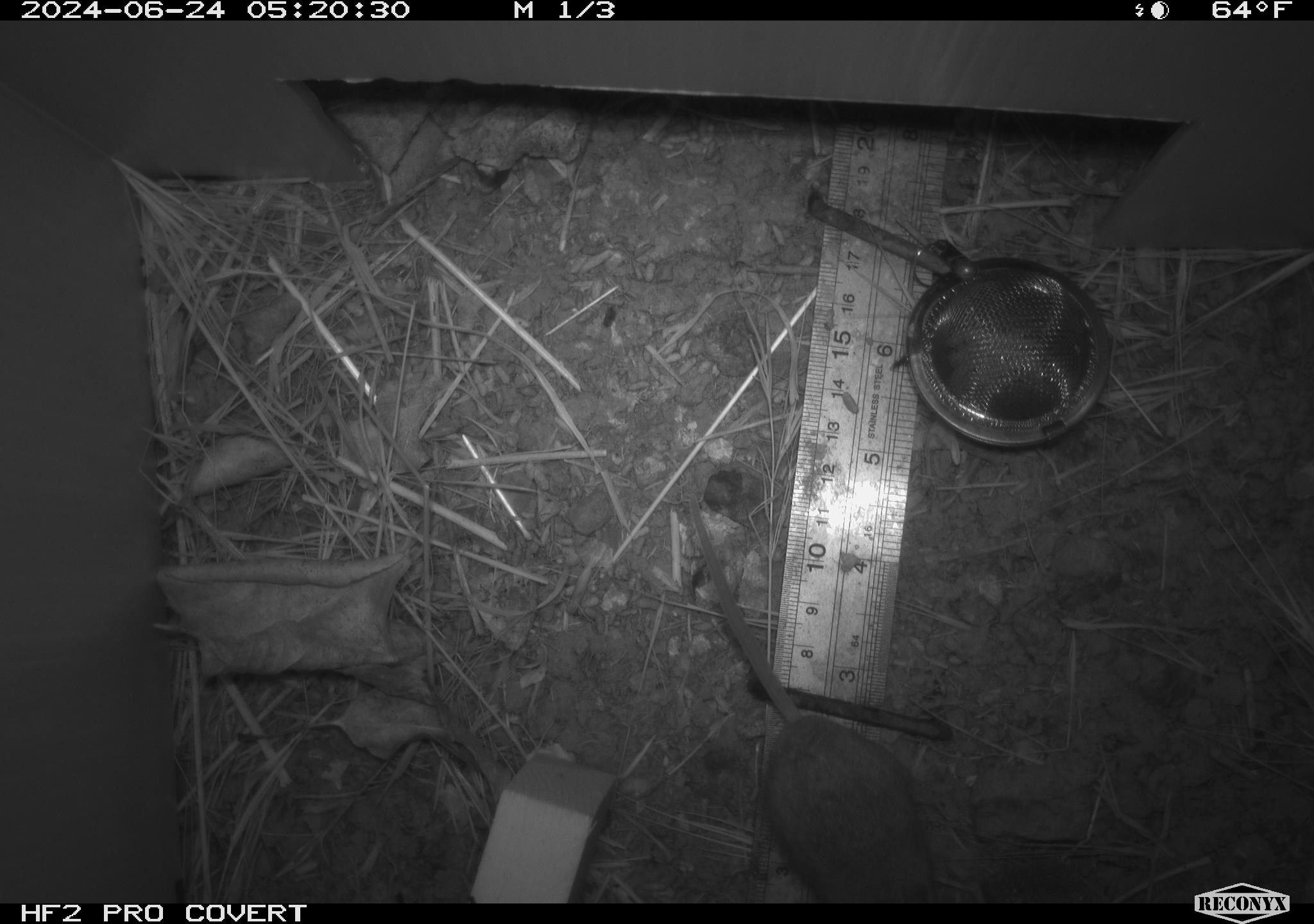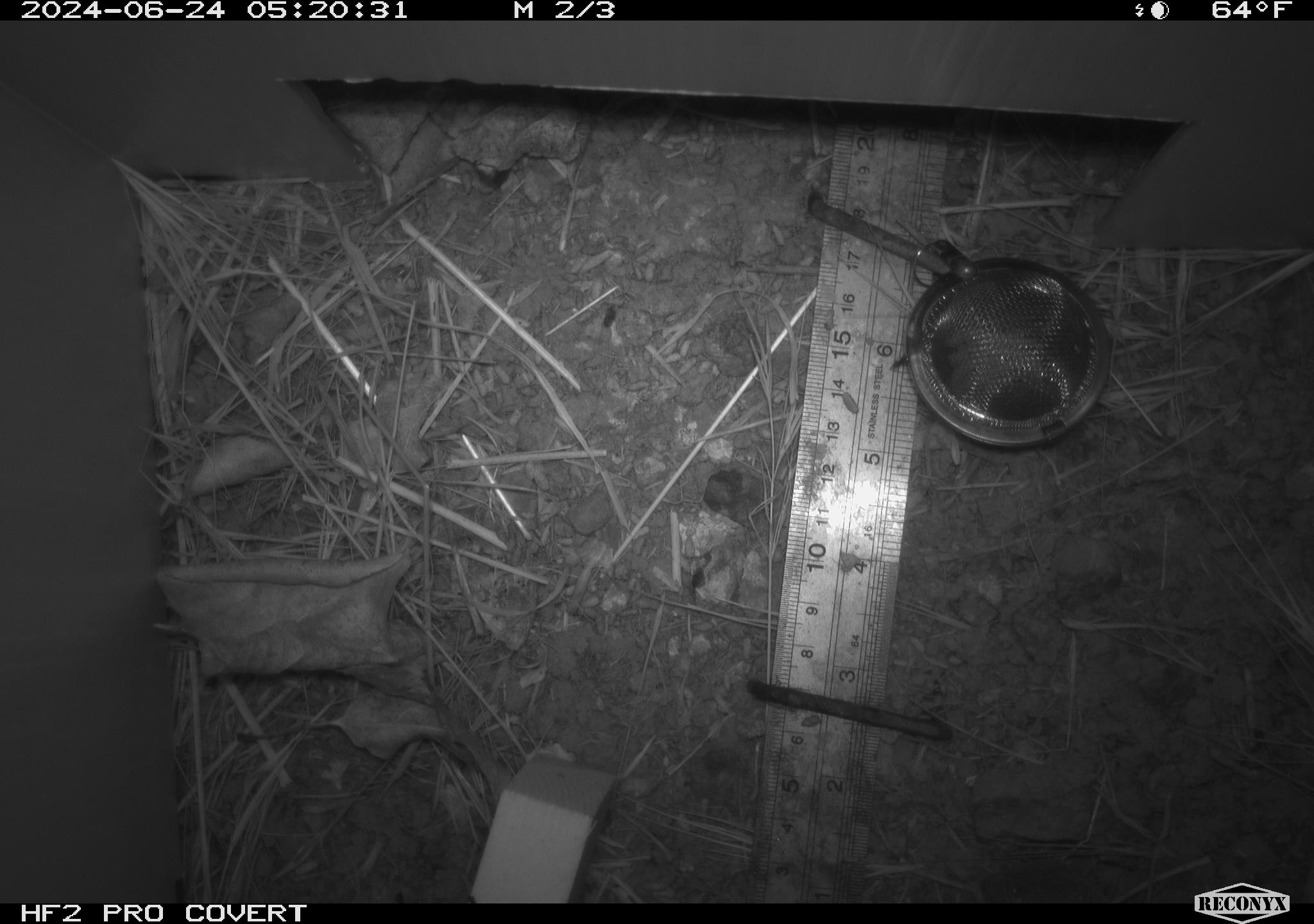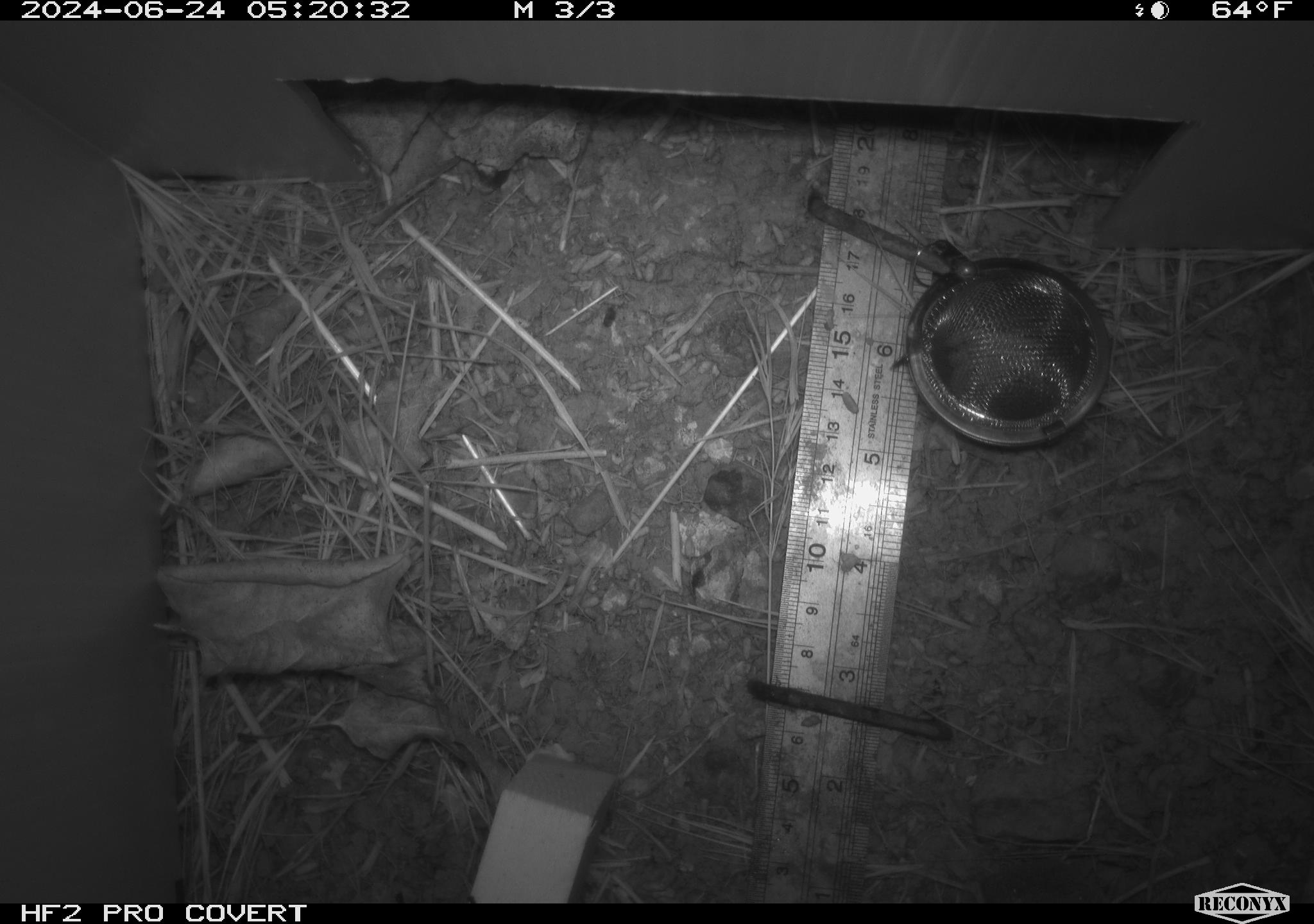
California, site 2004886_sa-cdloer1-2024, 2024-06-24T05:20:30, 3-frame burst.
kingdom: Animalia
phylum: Chordata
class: Mammalia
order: Rodentia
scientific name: Rodentia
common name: mouse species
Mouse species (Rodentia).